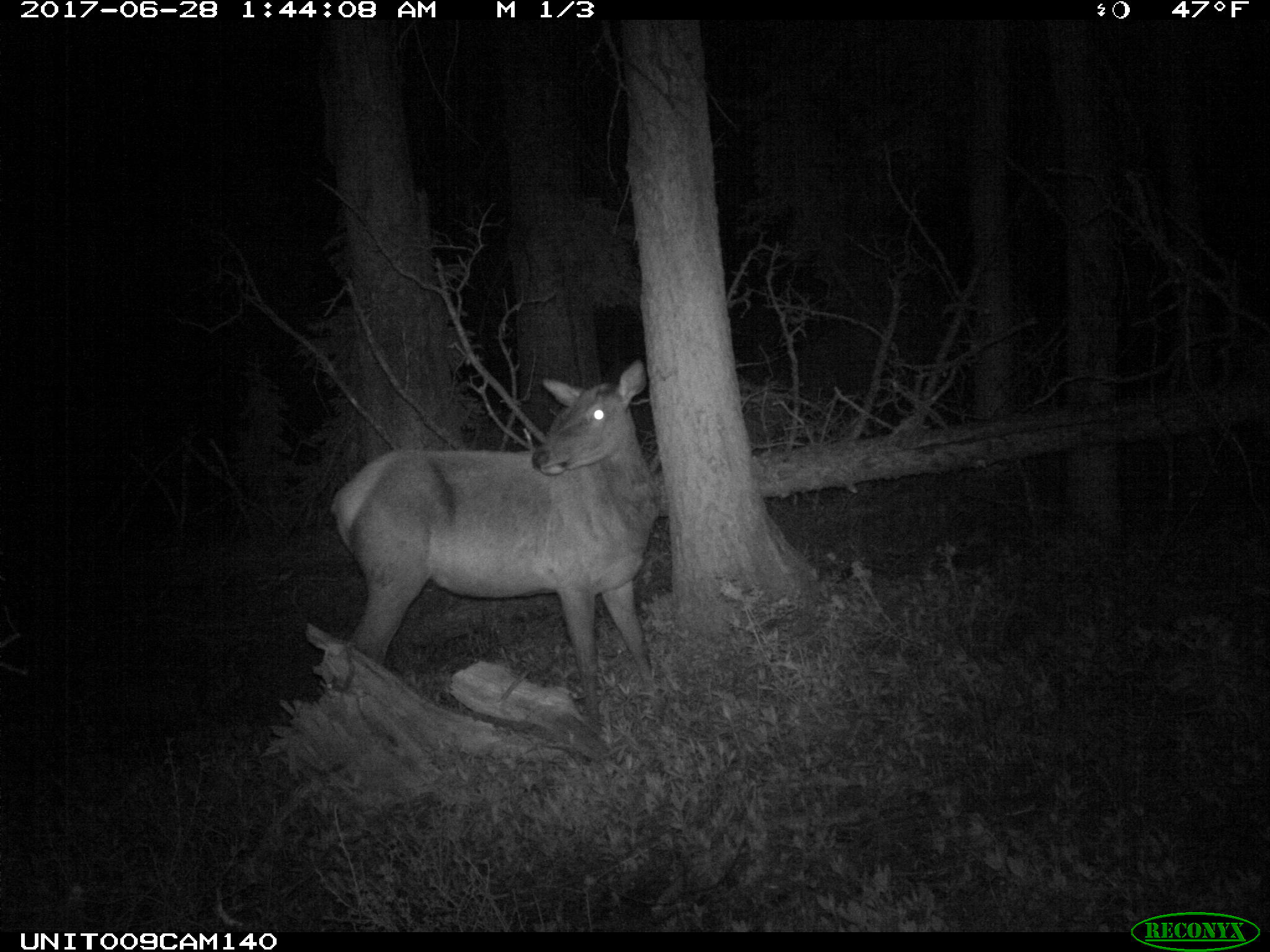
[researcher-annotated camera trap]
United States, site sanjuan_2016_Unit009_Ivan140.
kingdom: Animalia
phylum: Chordata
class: Mammalia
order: Artiodactyla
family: Cervidae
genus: Cervus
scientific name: Cervus elaphus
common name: red deer